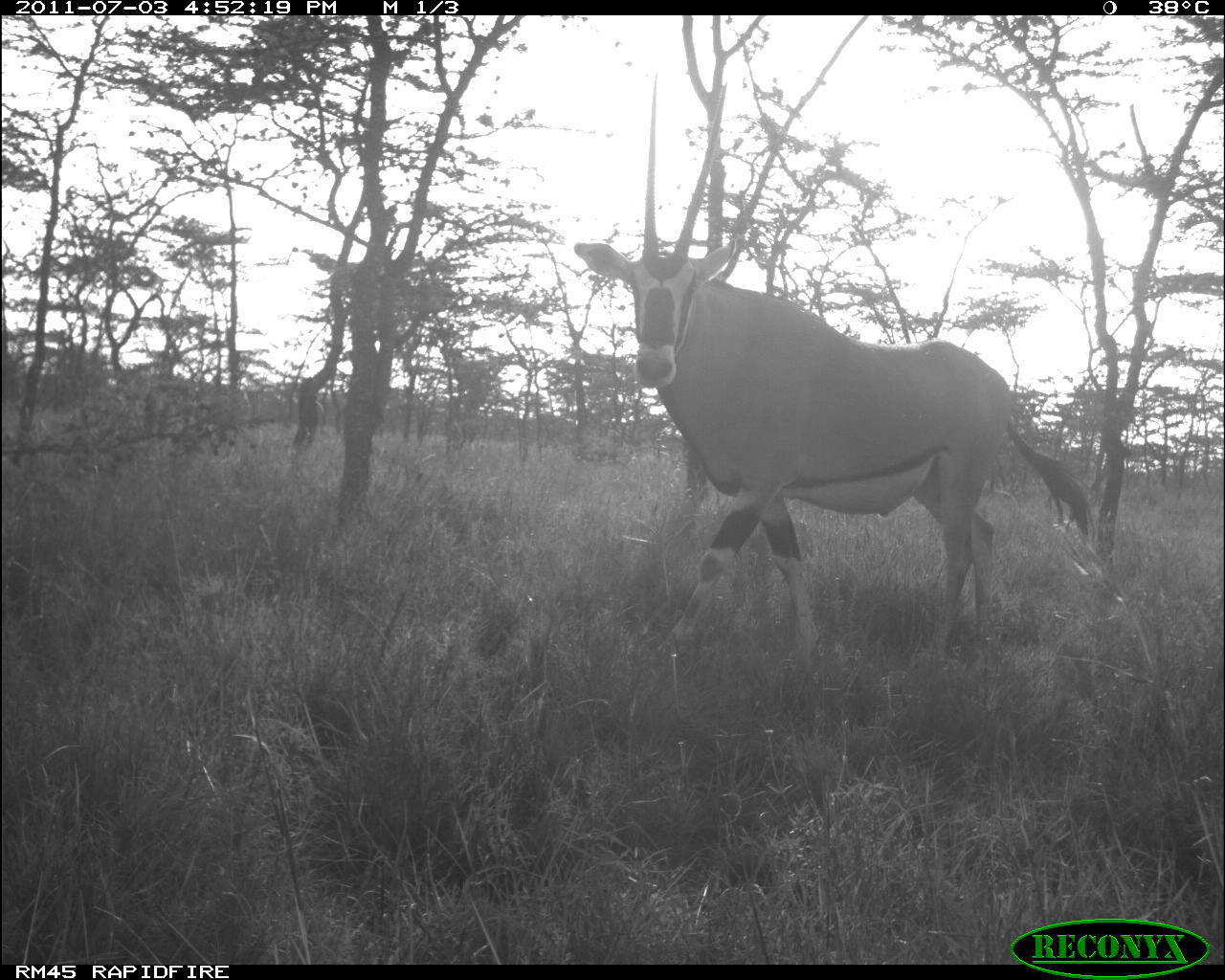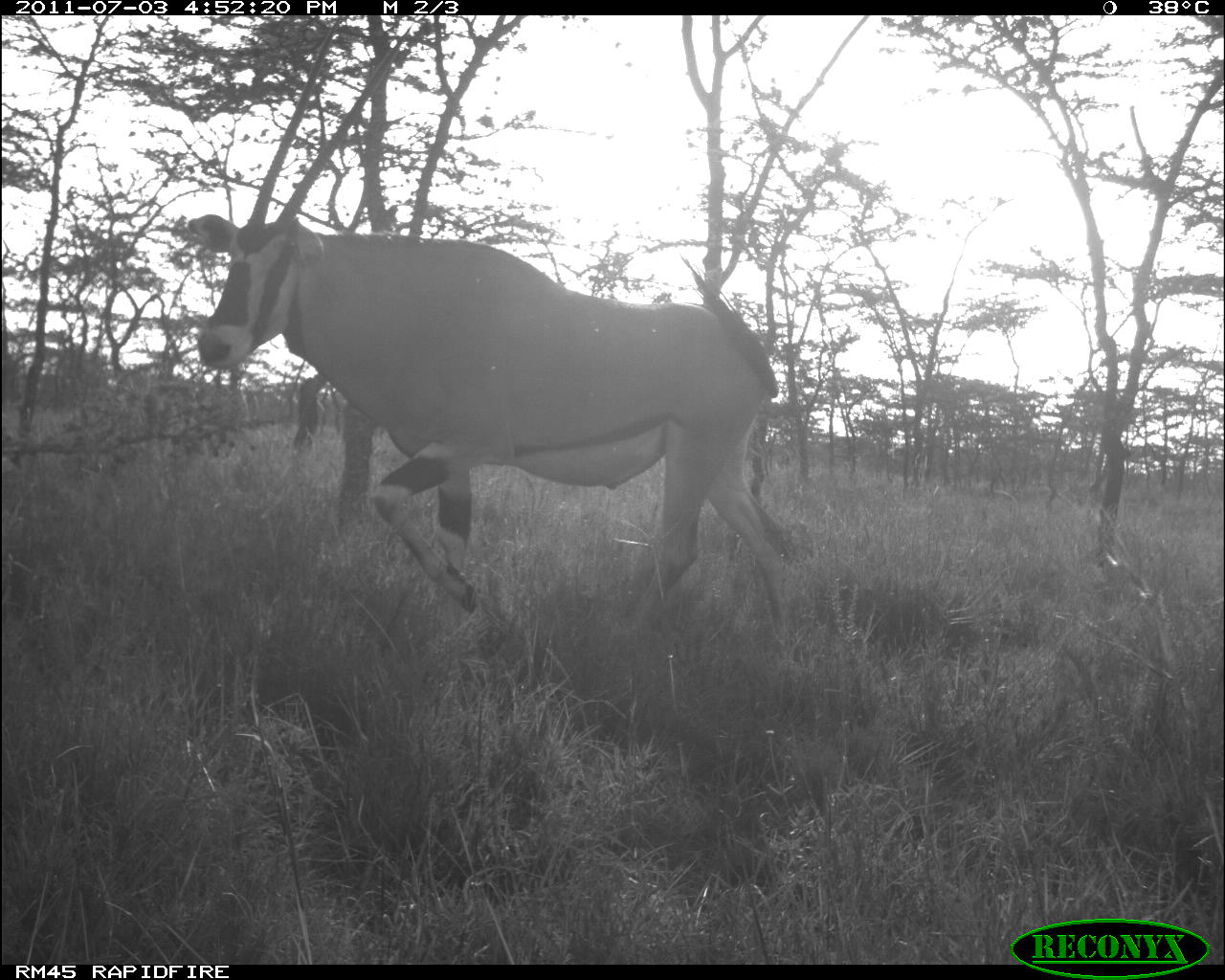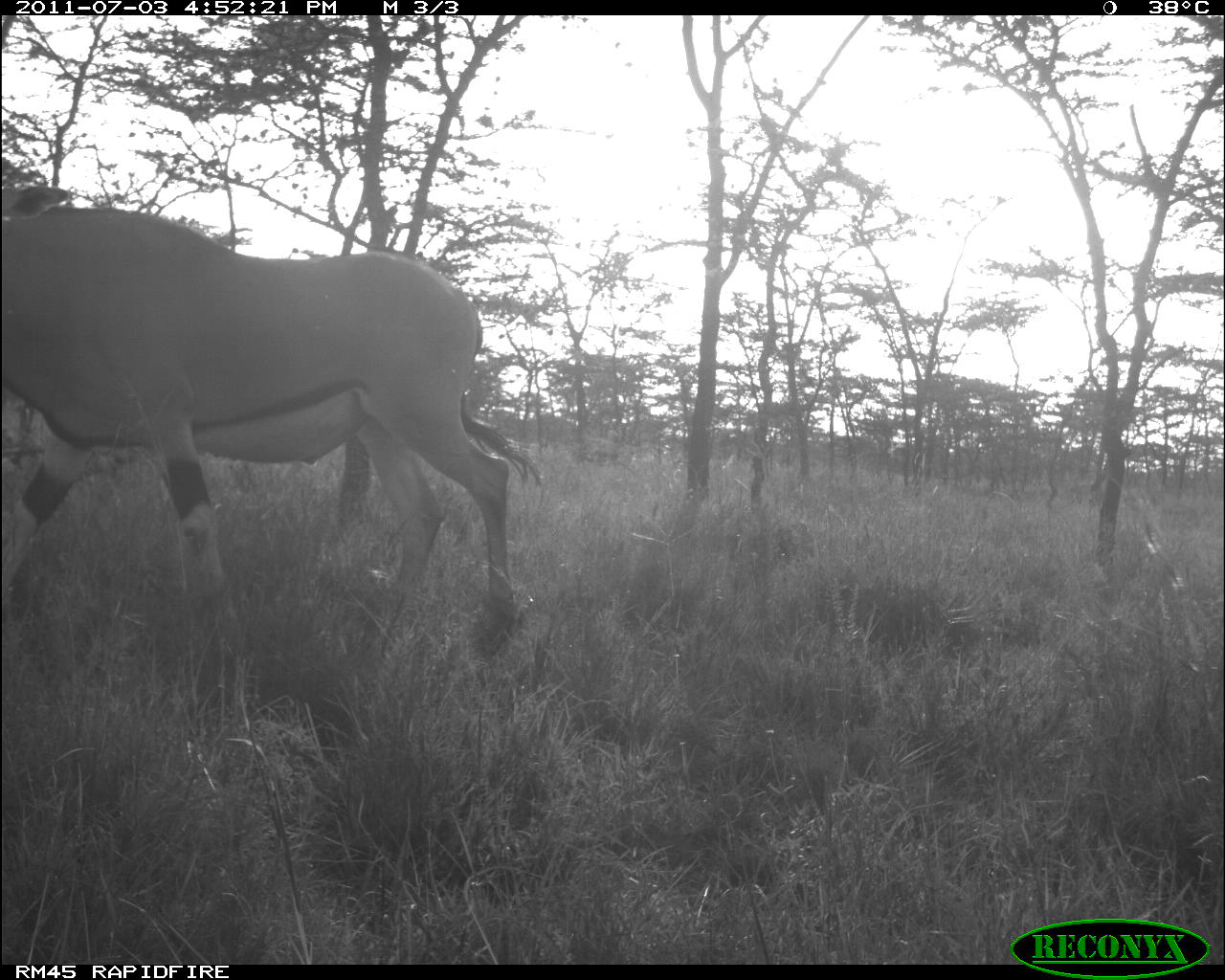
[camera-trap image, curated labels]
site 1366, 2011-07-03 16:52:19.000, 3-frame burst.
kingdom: Animalia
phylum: Chordata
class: Mammalia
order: Artiodactyla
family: Bovidae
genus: Oryx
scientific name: Oryx beisa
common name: east african oryx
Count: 1.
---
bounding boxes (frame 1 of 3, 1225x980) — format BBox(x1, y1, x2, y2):
oryx beisa: BBox(574, 84, 1093, 651)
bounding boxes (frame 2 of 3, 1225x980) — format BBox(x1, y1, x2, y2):
oryx beisa: BBox(188, 16, 792, 650)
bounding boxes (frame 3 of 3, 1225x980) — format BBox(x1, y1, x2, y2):
oryx beisa: BBox(2, 183, 544, 667)